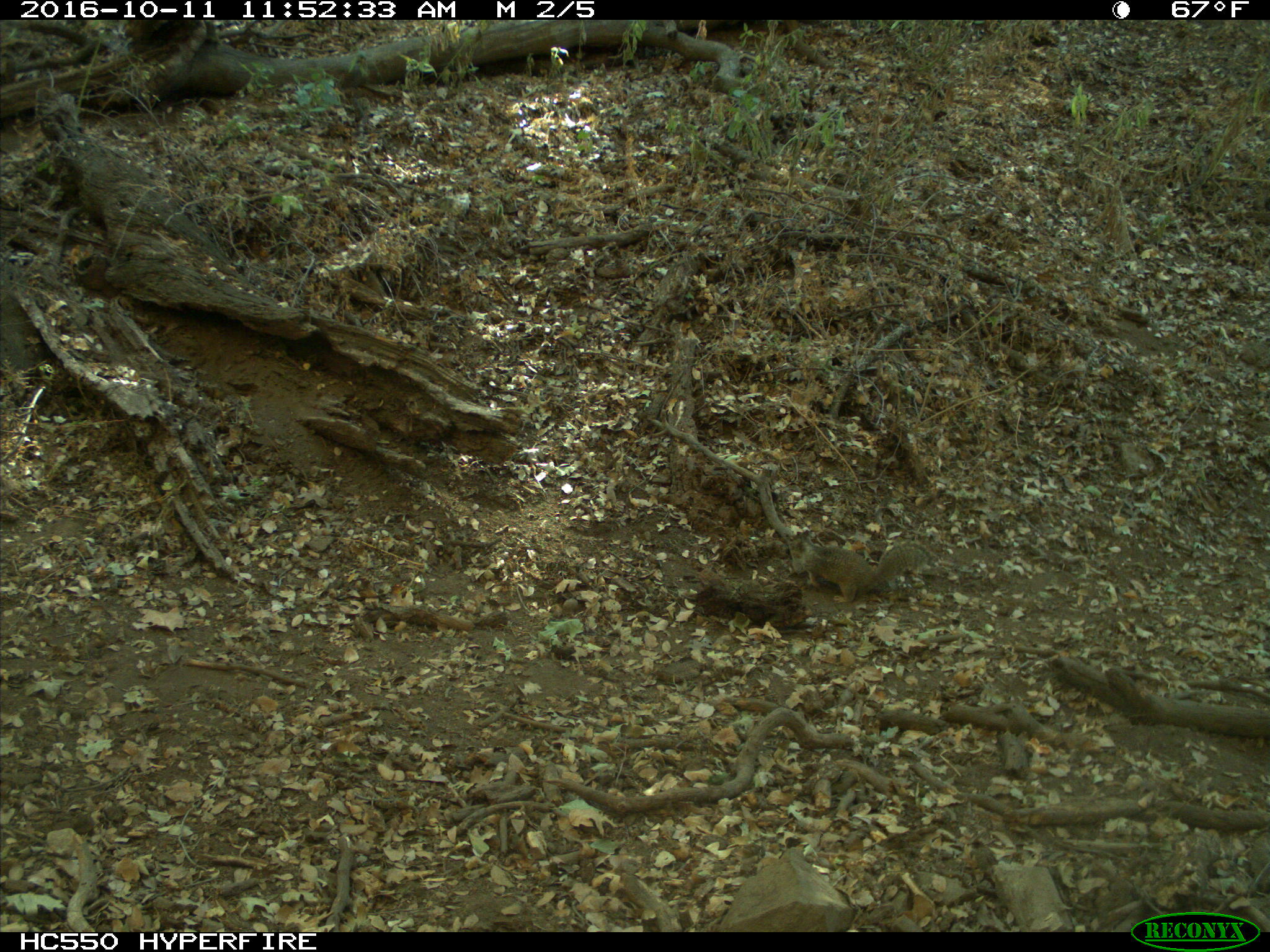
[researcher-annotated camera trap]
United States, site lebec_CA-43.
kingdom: Animalia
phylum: Chordata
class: Mammalia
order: Rodentia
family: Sciuridae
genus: Otospermophilus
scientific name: Otospermophilus beecheyi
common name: california ground squirrel